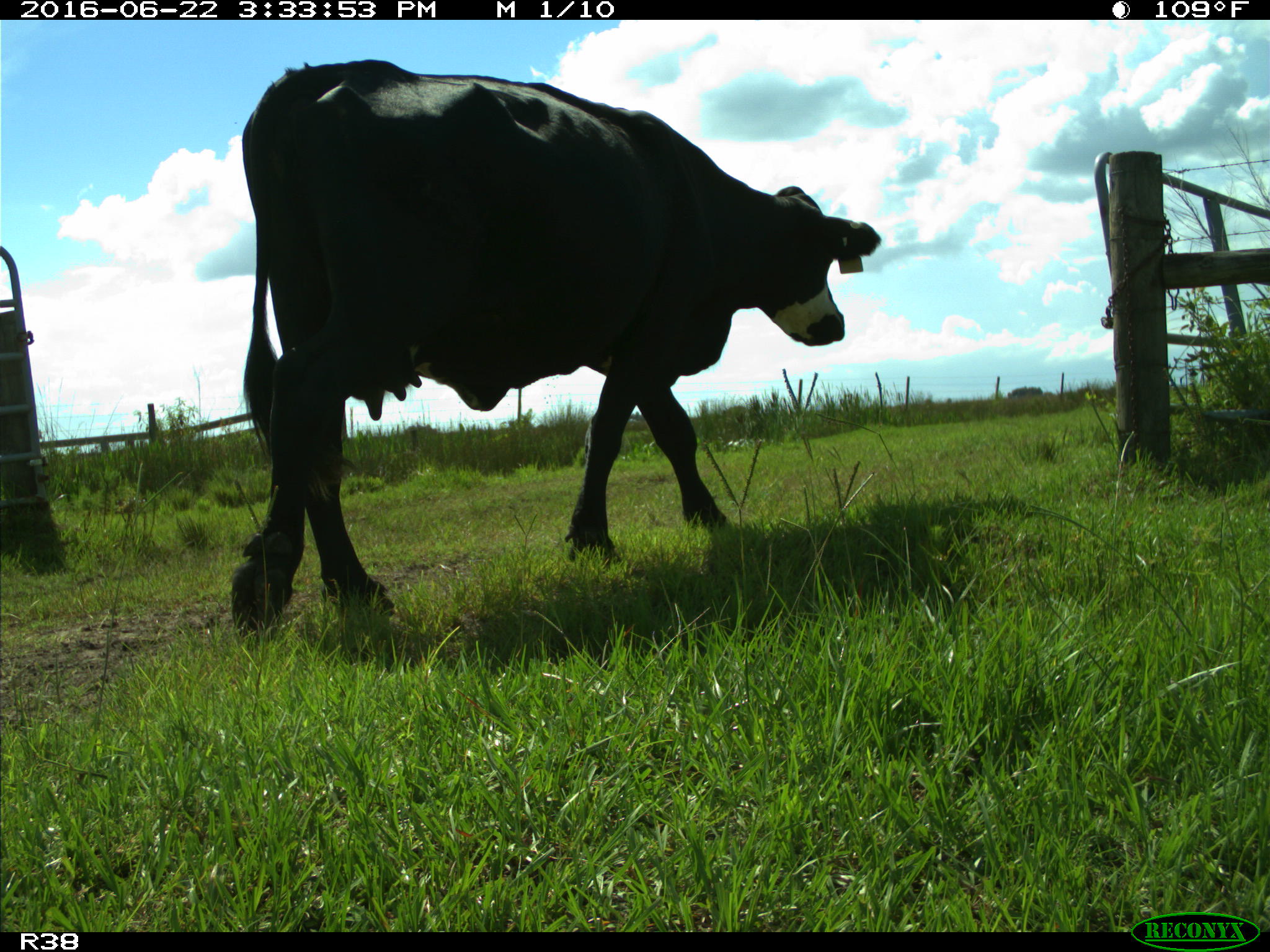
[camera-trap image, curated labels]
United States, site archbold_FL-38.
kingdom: Animalia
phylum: Chordata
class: Mammalia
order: Artiodactyla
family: Bovidae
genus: Bos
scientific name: Bos taurus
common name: domestic cow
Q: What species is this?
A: Bos taurus (domestic cow).